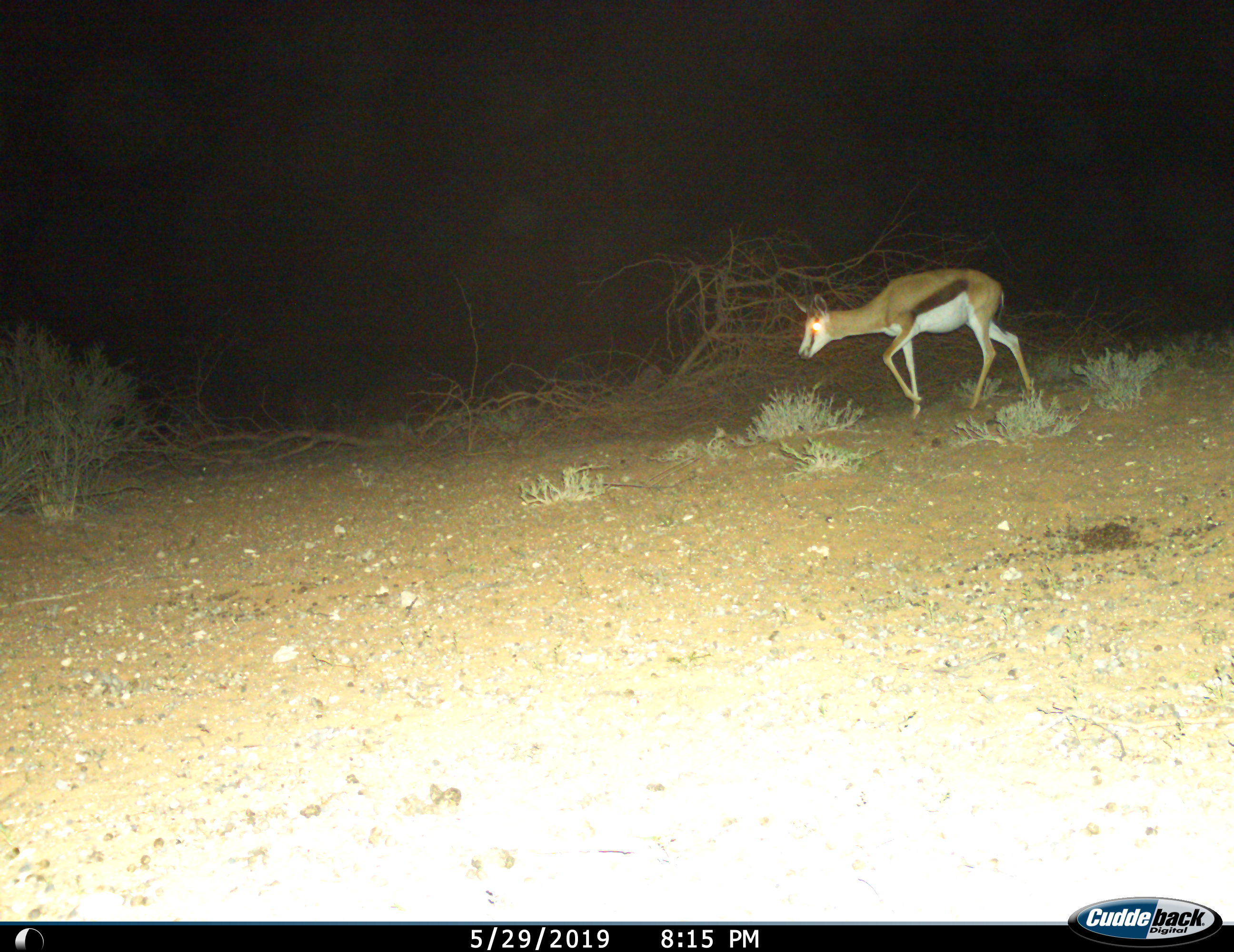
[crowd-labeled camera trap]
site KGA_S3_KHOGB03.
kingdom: Animalia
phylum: Chordata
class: Mammalia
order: Artiodactyla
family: Bovidae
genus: Antidorcas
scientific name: Antidorcas marsupialis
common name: springbok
Springbok (Antidorcas marsupialis), count 1. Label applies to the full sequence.